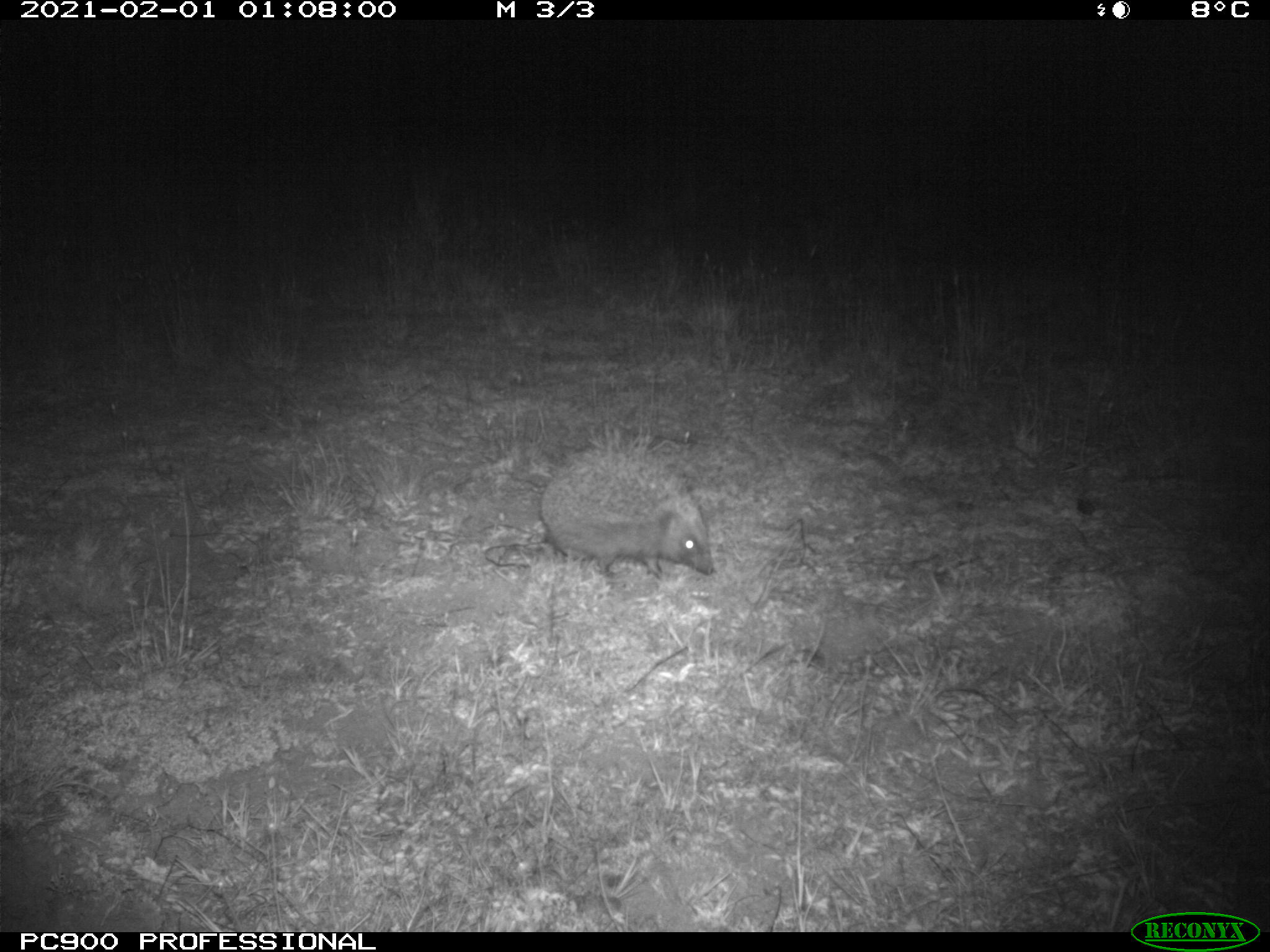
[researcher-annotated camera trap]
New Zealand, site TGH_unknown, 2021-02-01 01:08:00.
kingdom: Animalia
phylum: Chordata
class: Mammalia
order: Eulipotyphla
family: Erinaceidae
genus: Erinaceus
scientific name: Erinaceus europaeus europaeus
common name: european hedgehog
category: hedgehog